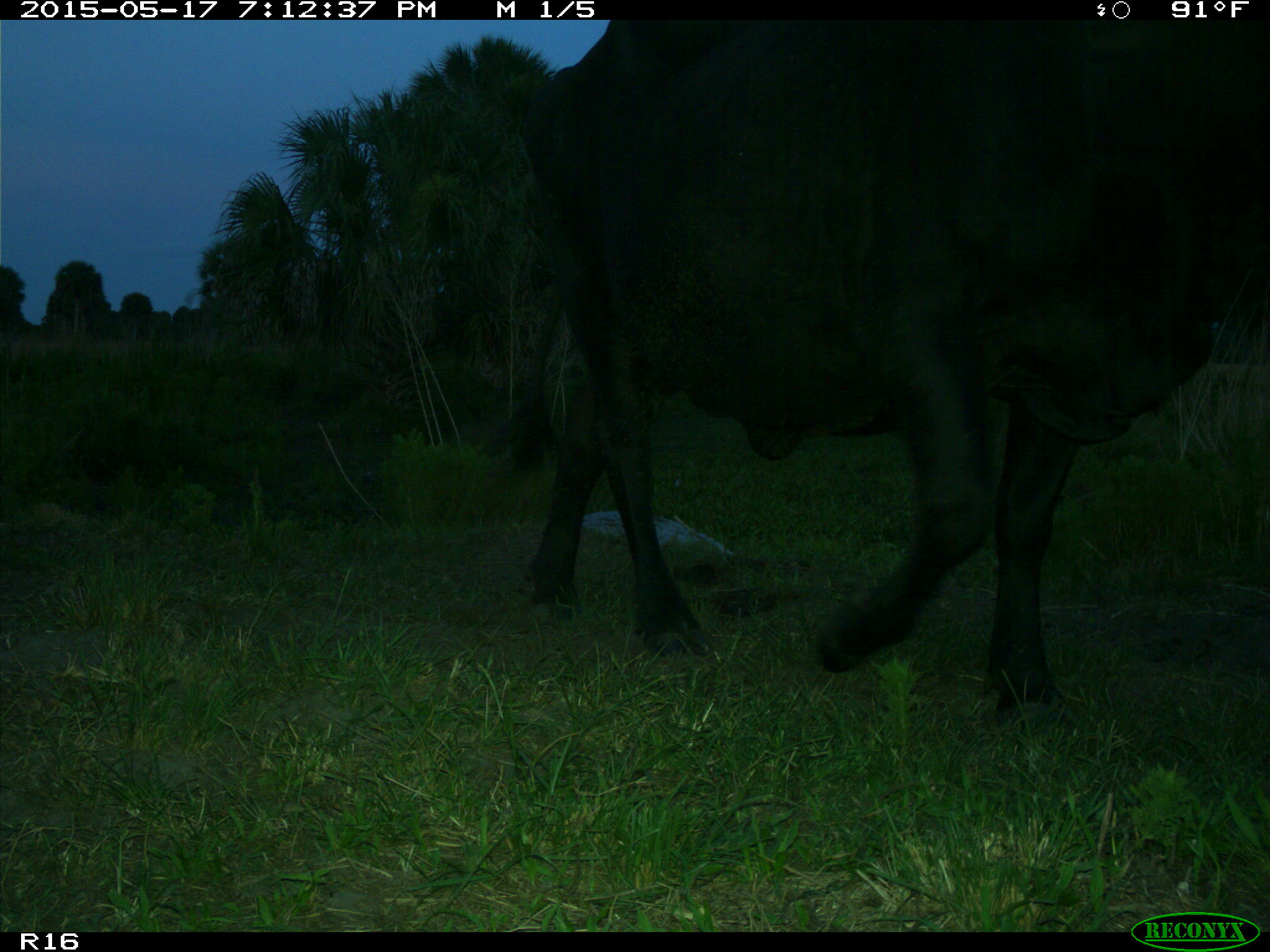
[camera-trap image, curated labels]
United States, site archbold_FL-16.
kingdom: Animalia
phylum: Chordata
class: Mammalia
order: Artiodactyla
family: Bovidae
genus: Bos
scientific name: Bos taurus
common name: domestic cow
Bos taurus (domestic cow).